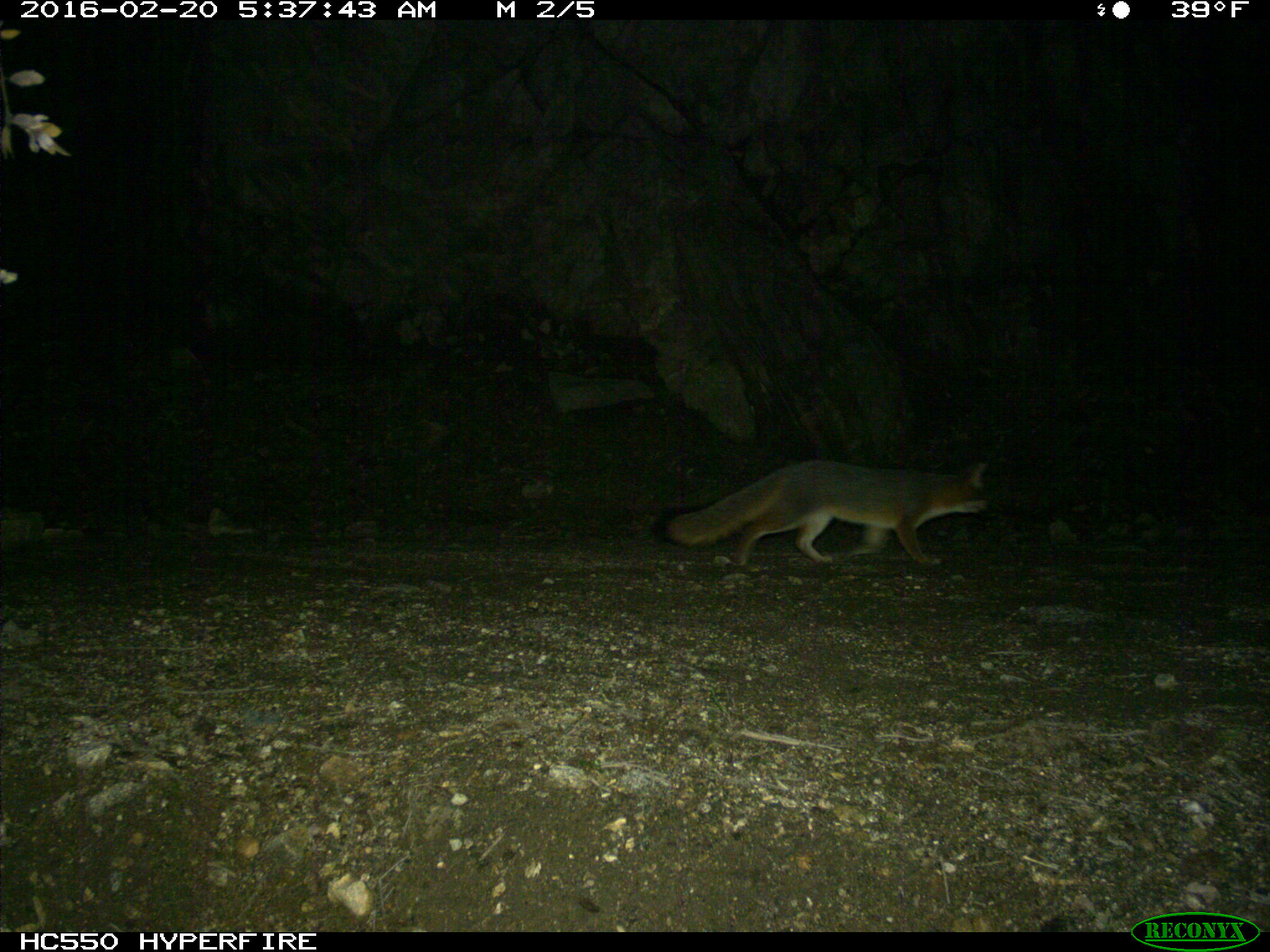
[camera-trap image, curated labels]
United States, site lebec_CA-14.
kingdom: Animalia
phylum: Chordata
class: Mammalia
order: Carnivora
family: Canidae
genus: Urocyon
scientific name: Urocyon cinereoargenteus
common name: gray fox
Urocyon cinereoargenteus (gray fox).